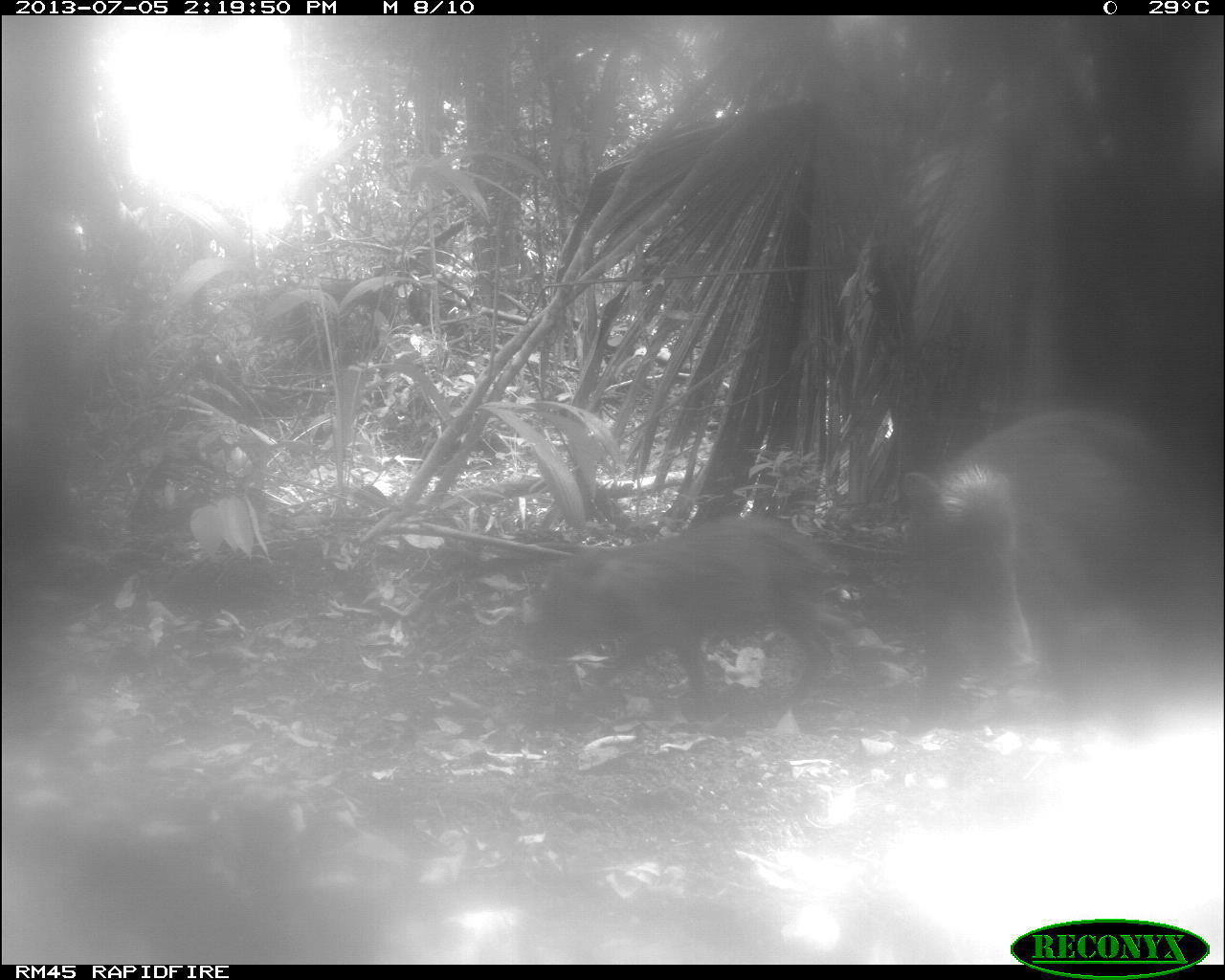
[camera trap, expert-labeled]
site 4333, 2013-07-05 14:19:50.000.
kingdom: Animalia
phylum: Chordata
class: Mammalia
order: Artiodactyla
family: Tayassuidae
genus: Tayassu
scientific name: Tayassu pecari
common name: white-lipped peccary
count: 2